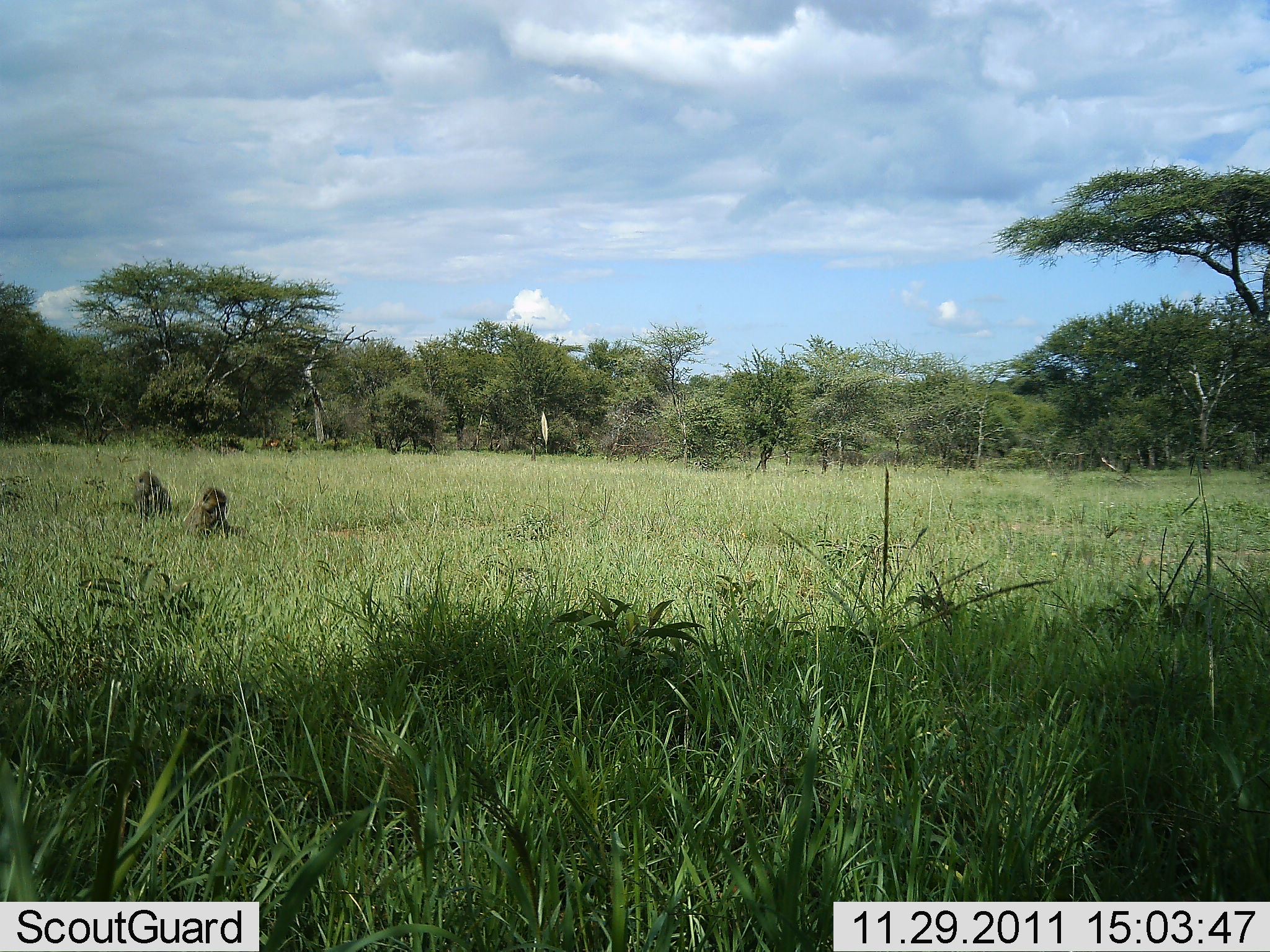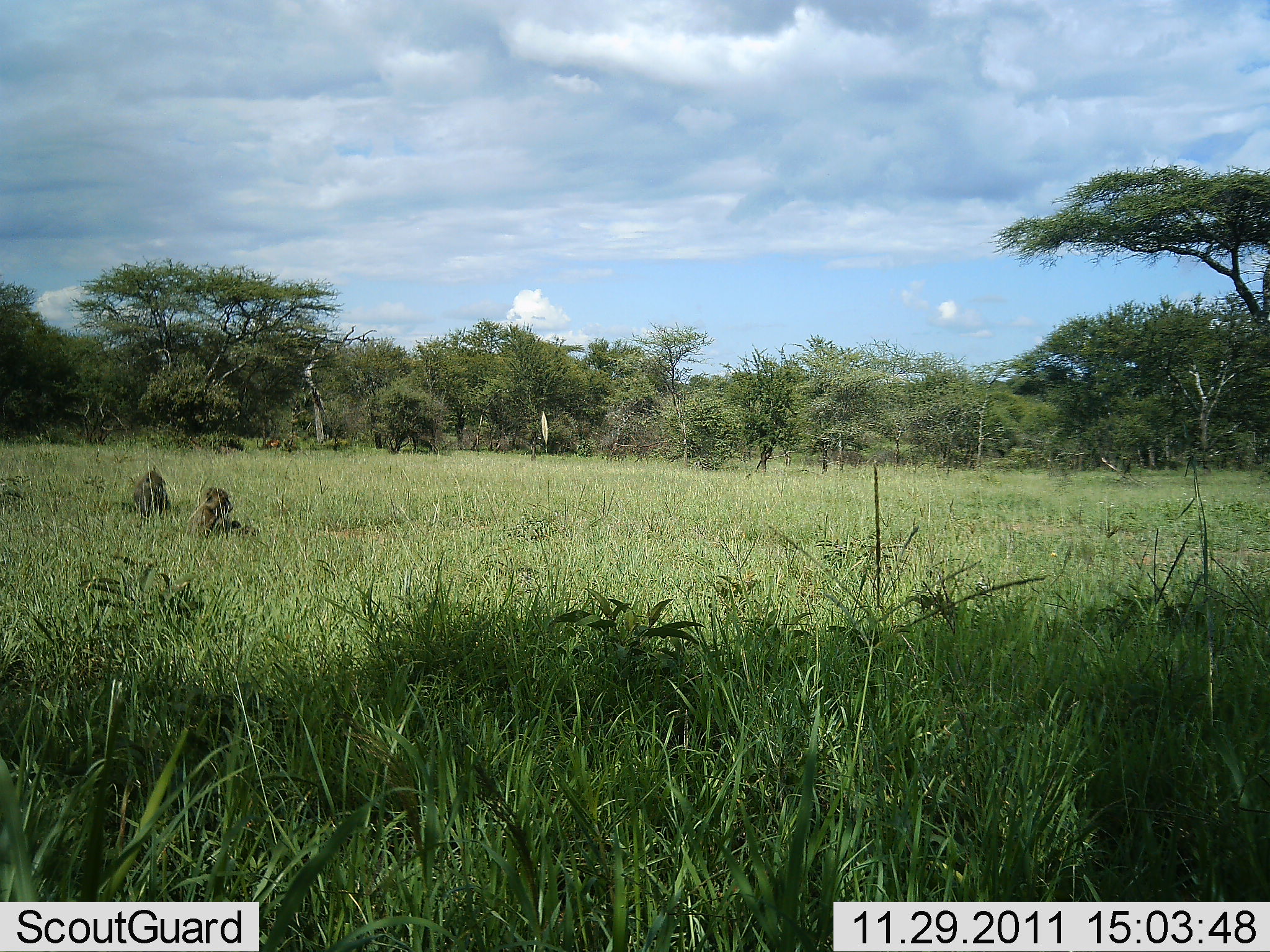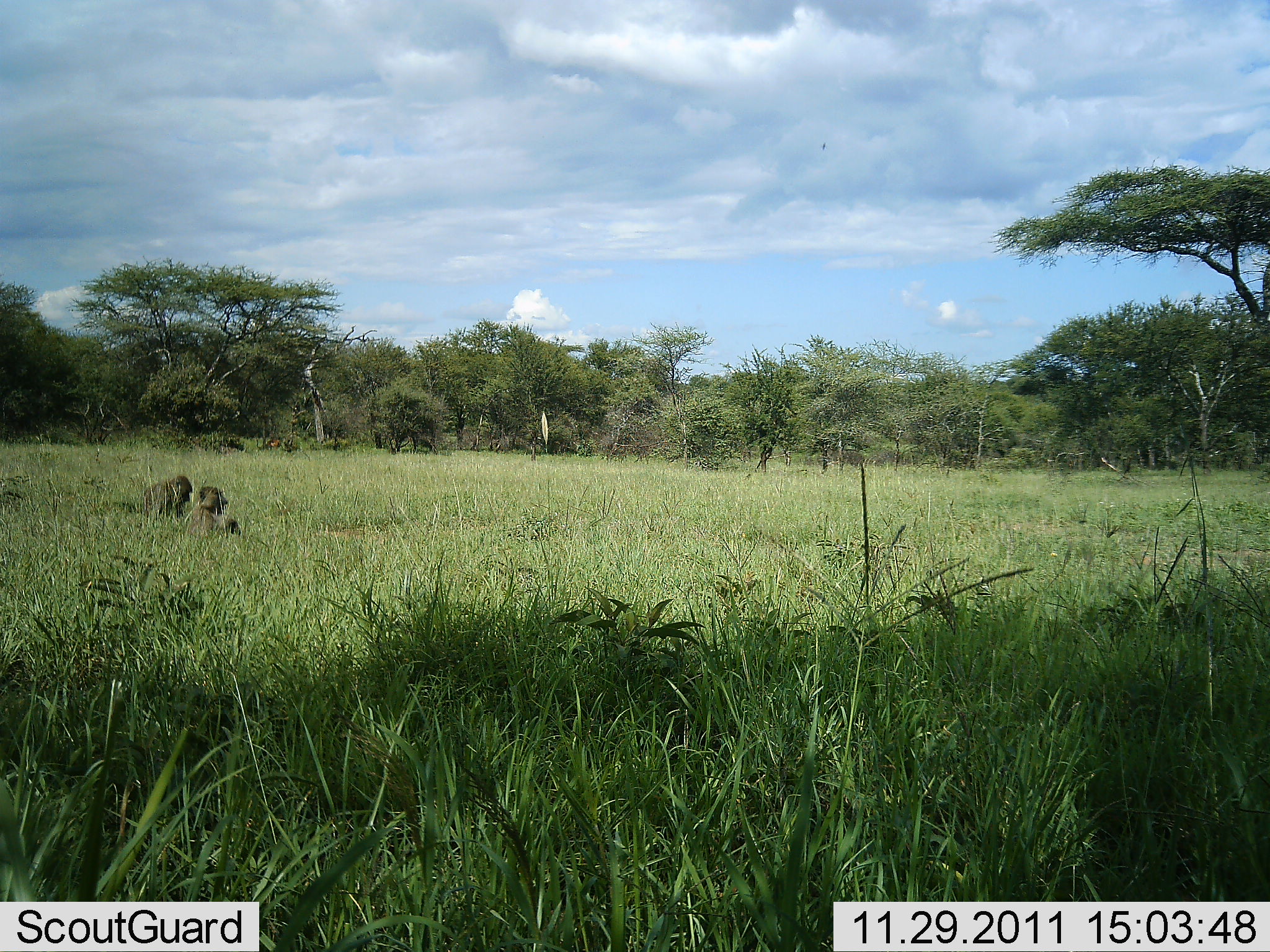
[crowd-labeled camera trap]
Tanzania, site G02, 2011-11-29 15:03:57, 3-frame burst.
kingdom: Animalia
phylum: Chordata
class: Mammalia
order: Primates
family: Cercopithecidae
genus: Papio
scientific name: Papio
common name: baboon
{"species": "baboon (Papio)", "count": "2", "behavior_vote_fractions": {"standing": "0%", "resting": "62%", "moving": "0%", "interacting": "15%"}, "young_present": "0%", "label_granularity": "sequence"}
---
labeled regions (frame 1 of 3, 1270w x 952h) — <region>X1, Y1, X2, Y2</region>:
animal: <region>184, 485, 244, 536</region>; <region>131, 470, 174, 518</region>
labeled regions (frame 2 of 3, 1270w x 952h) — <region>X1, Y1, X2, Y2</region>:
animal: <region>190, 487, 239, 536</region>; <region>130, 469, 170, 518</region>; <region>264, 439, 282, 448</region>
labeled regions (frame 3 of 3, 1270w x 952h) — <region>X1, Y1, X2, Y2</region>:
animal: <region>196, 487, 242, 537</region>; <region>141, 476, 193, 518</region>; <region>265, 438, 282, 449</region>